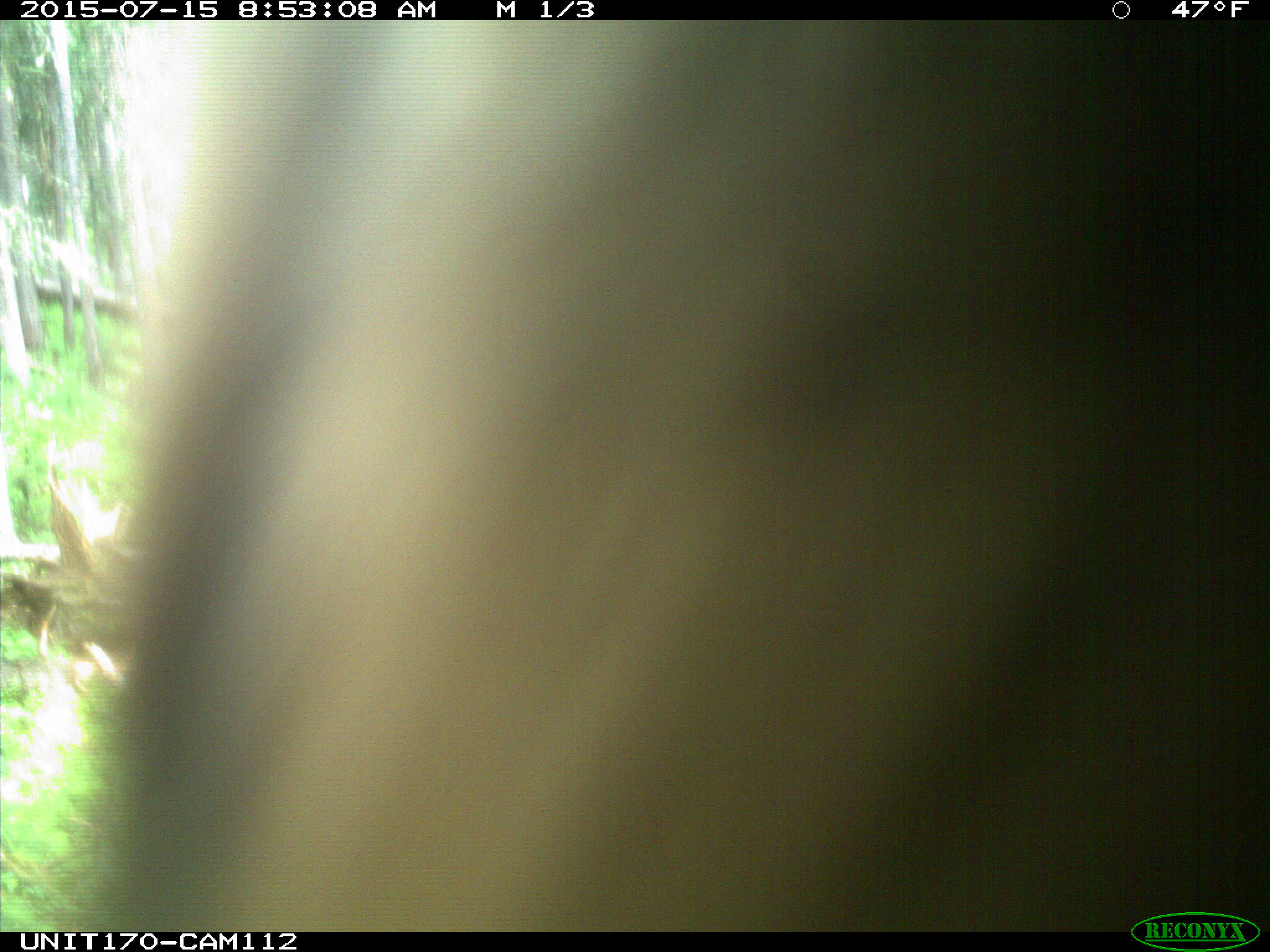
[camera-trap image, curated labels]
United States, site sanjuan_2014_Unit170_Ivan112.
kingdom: Animalia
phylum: Chordata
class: Mammalia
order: Artiodactyla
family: Cervidae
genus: Cervus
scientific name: Cervus elaphus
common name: red deer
Cervus elaphus (red deer).